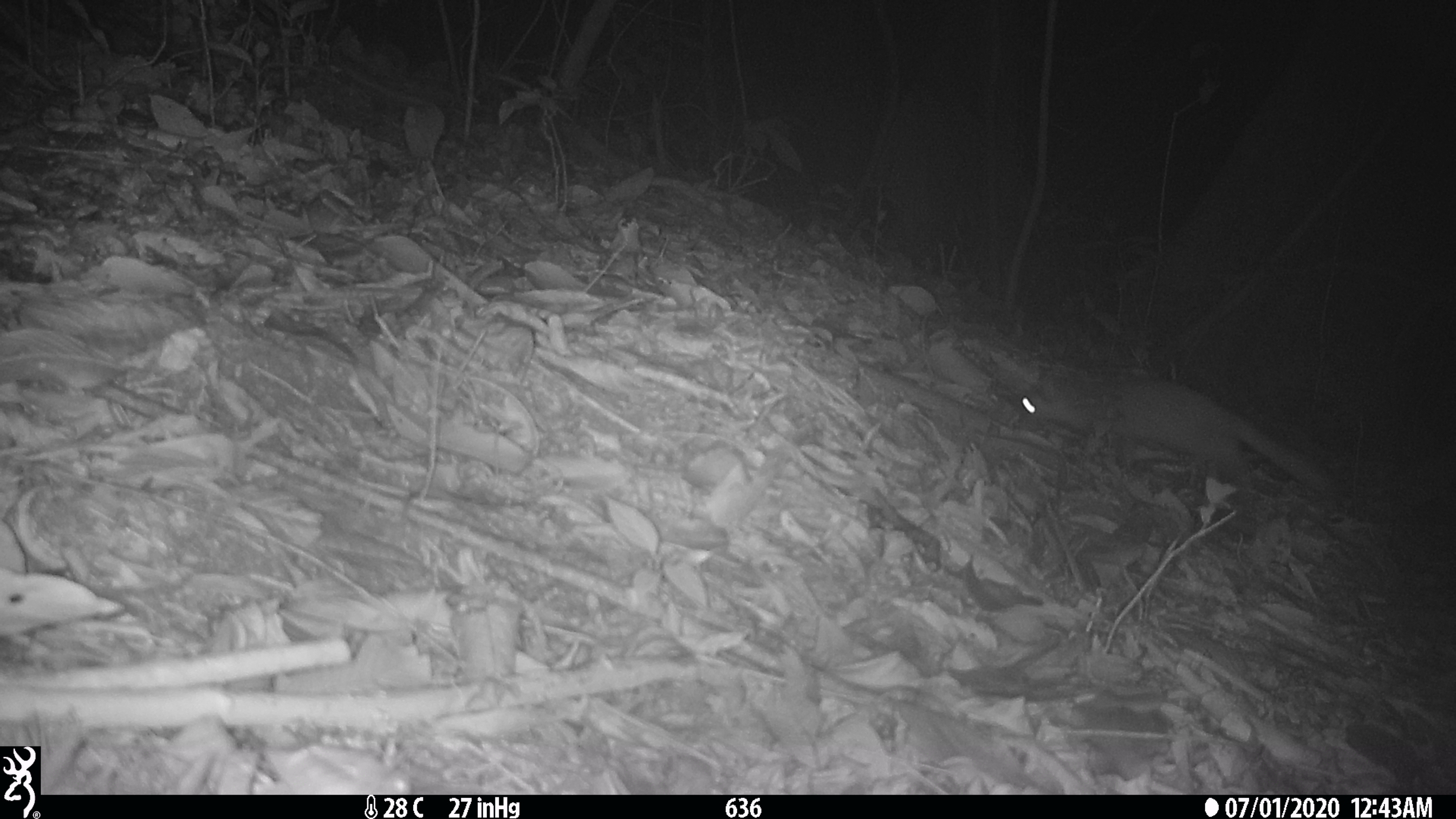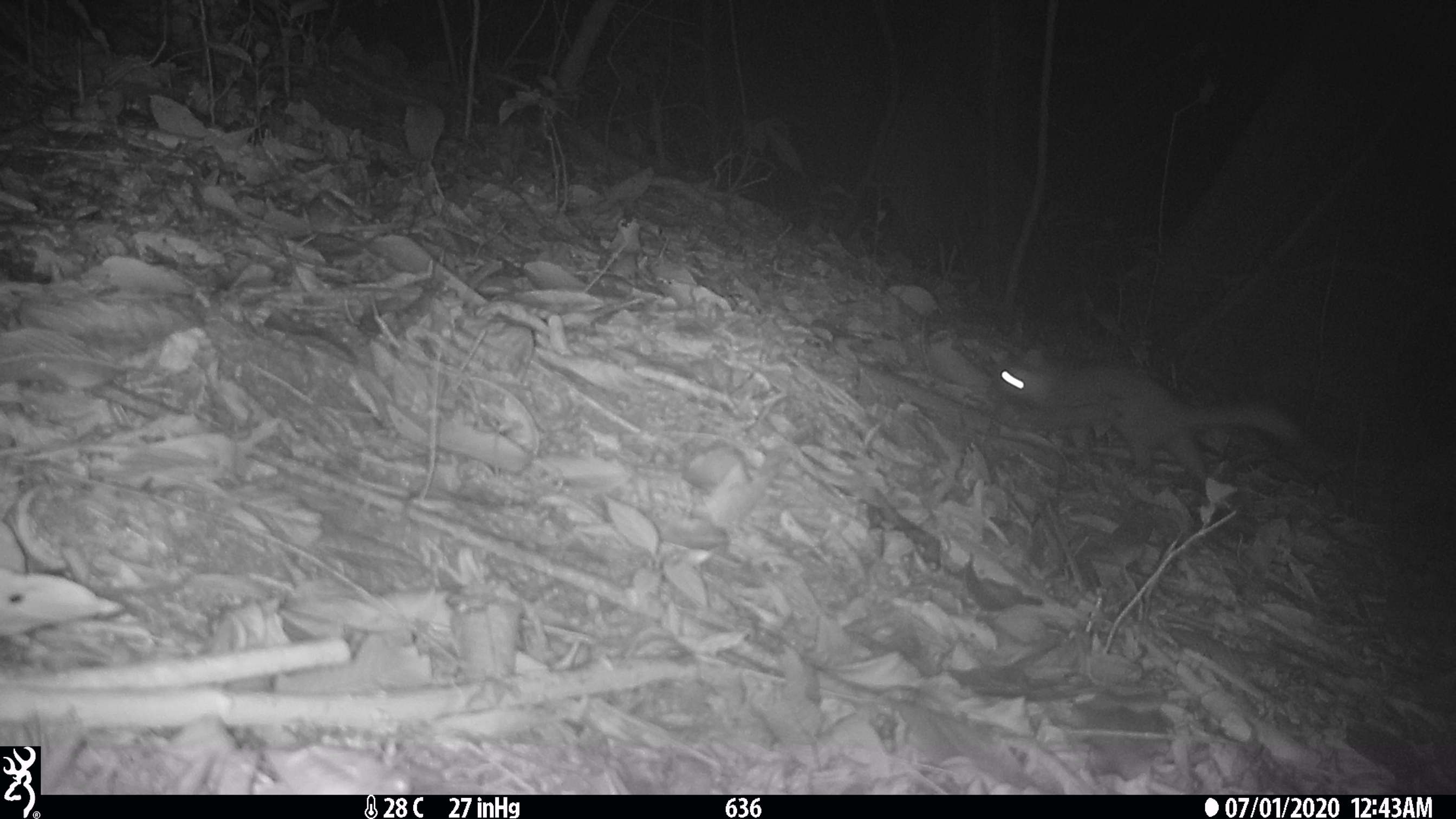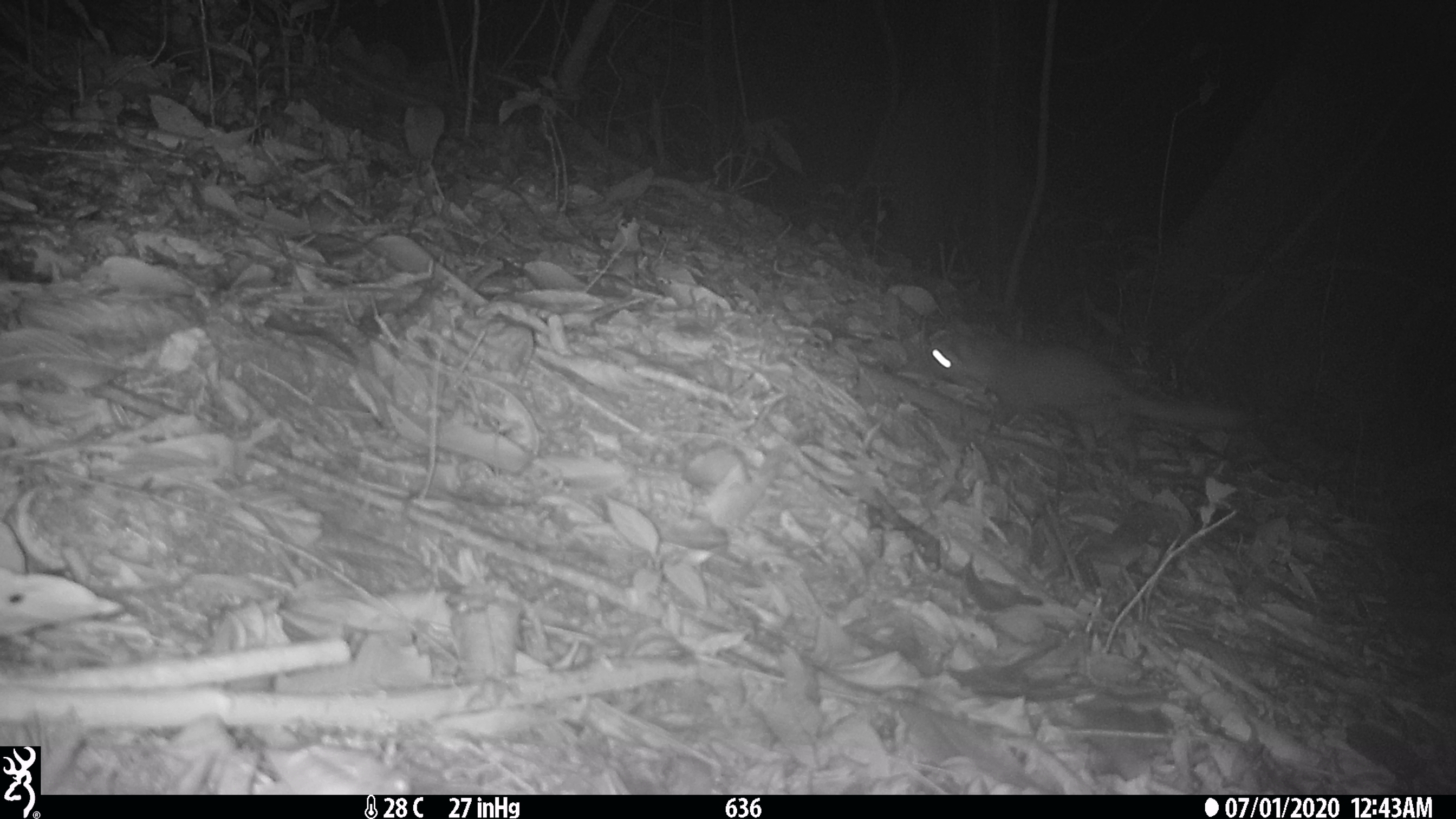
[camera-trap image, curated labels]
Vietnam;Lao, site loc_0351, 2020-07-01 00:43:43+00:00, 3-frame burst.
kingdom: Animalia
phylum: Chordata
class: Mammalia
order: Carnivora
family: Mustelidae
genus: Melogale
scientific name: Melogale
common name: ferret badger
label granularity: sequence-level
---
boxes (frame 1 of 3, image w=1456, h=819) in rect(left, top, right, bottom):
ferret badger: rect(1004, 363, 1332, 493)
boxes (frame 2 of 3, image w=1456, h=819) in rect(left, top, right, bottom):
ferret badger: rect(985, 344, 1300, 486)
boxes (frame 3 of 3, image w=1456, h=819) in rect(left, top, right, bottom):
ferret badger: rect(918, 314, 1252, 456)